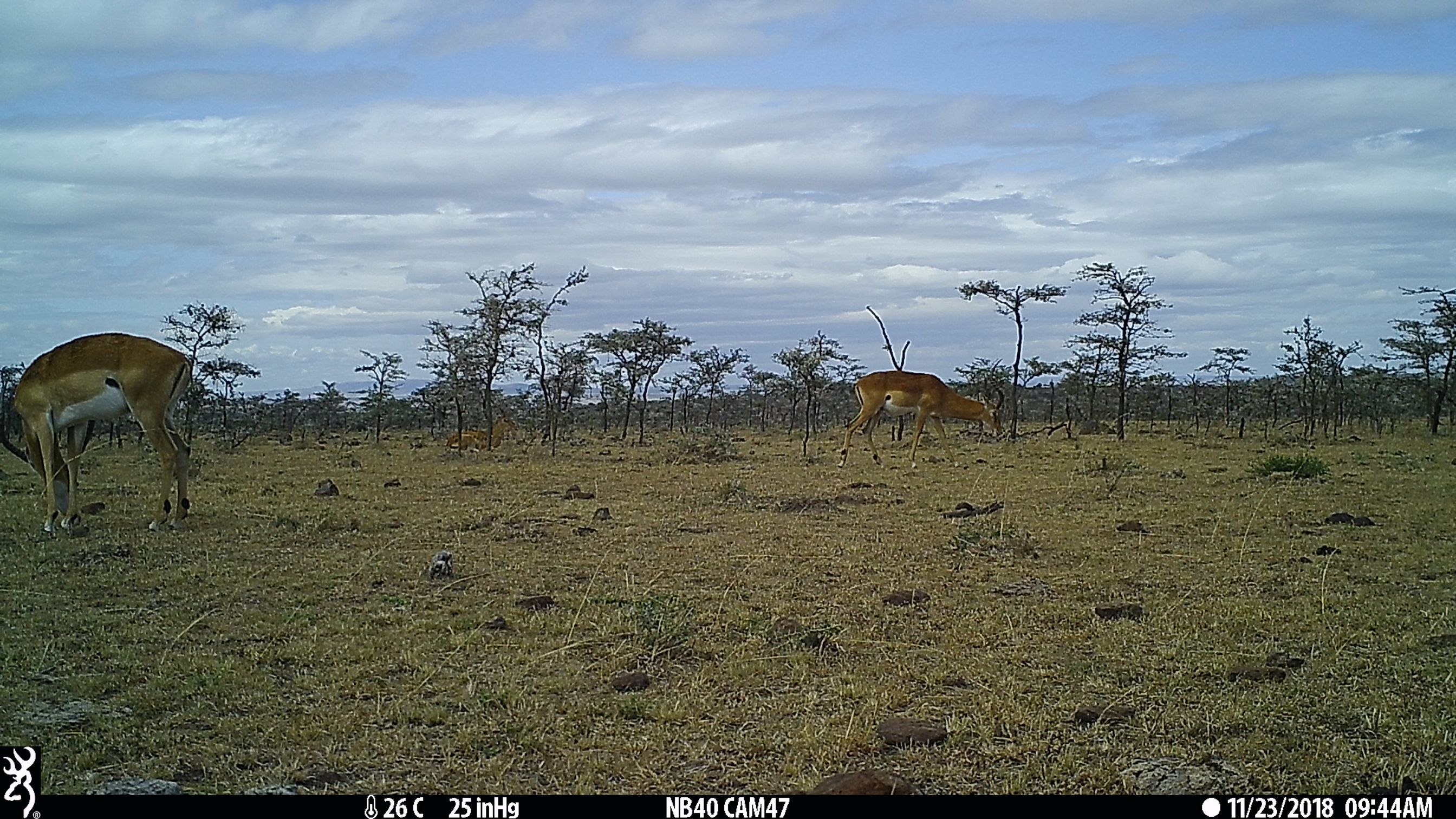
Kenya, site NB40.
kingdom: Animalia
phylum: Chordata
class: Mammalia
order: Artiodactyla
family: Bovidae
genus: Aepyceros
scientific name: Aepyceros melampus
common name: impala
Impala (Aepyceros melampus).